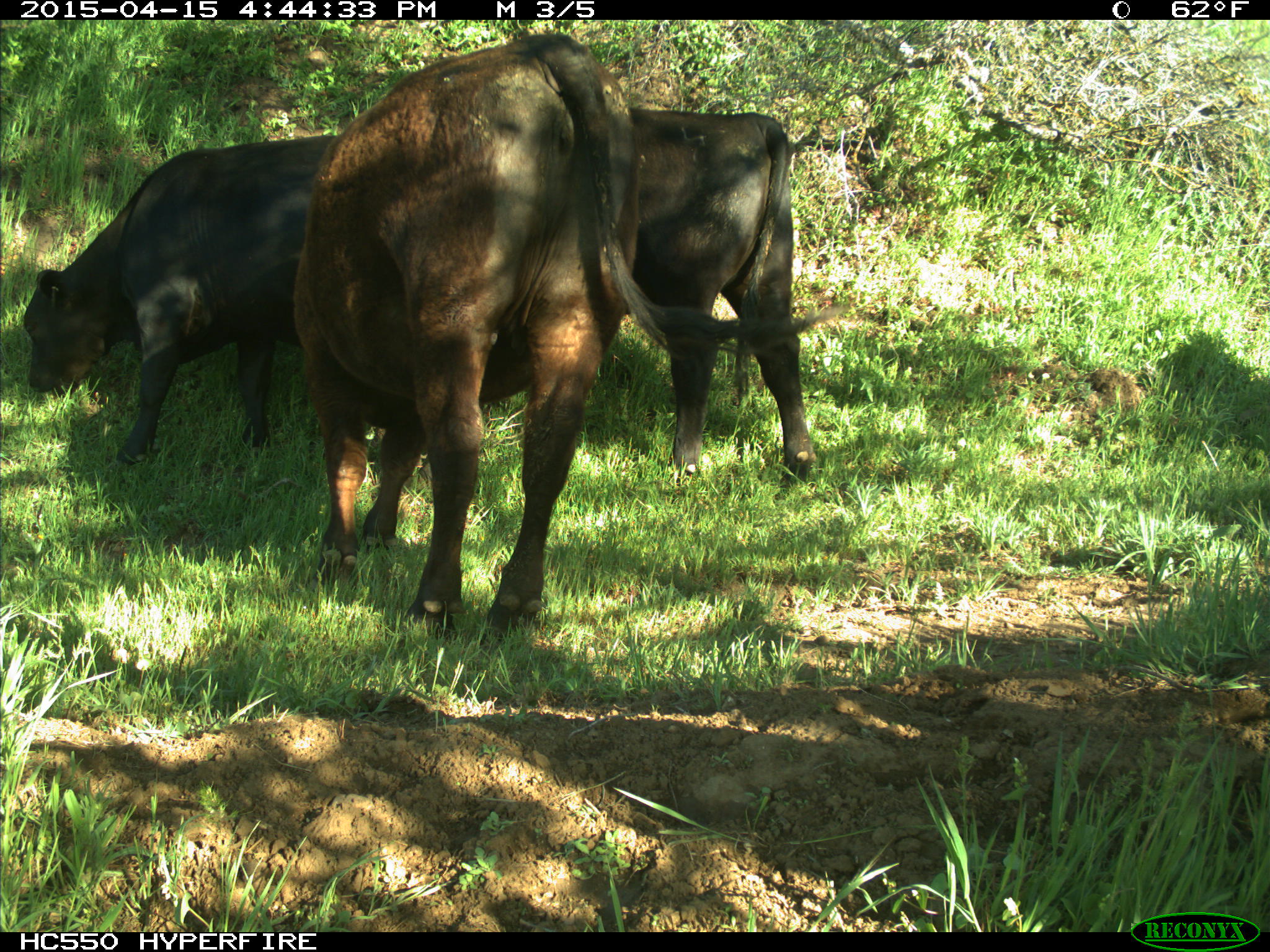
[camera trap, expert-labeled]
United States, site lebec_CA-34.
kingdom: Animalia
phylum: Chordata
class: Mammalia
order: Artiodactyla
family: Bovidae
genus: Bos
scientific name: Bos taurus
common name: domestic cow